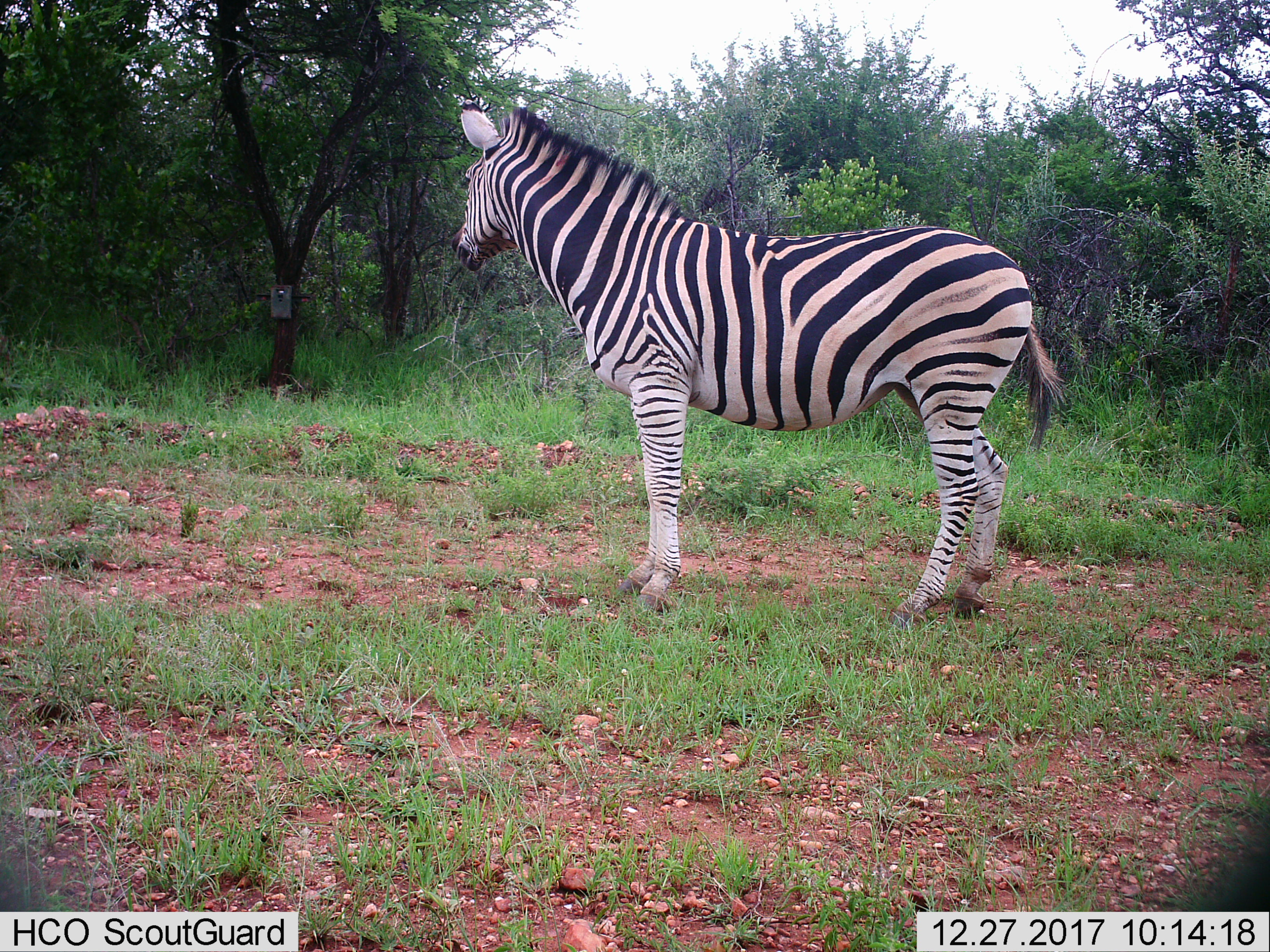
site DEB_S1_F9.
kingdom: Animalia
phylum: Chordata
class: Mammalia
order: Perissodactyla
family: Equidae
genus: Equus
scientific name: Equus quagga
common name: plains zebra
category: zebraplains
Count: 1.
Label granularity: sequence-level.